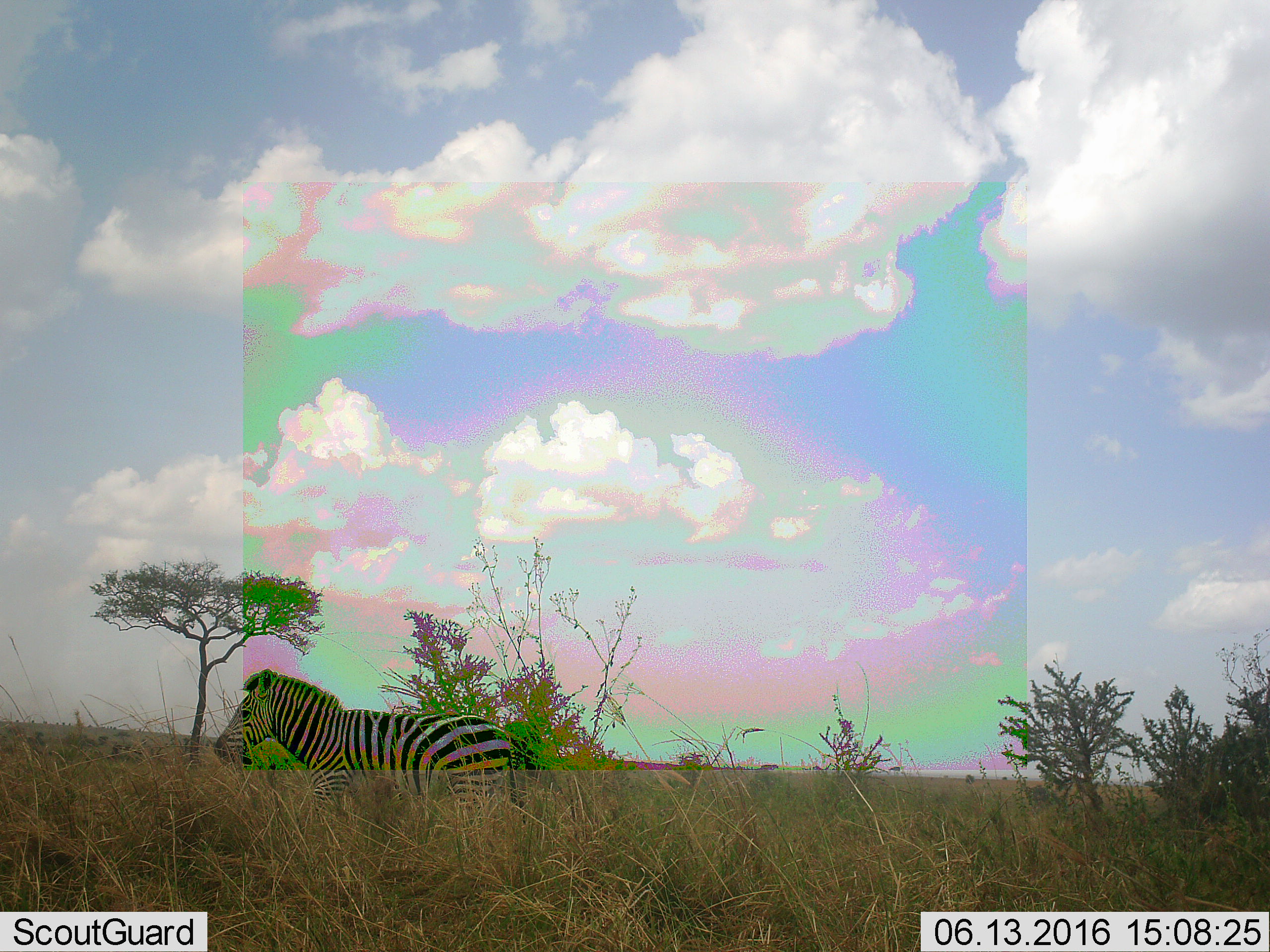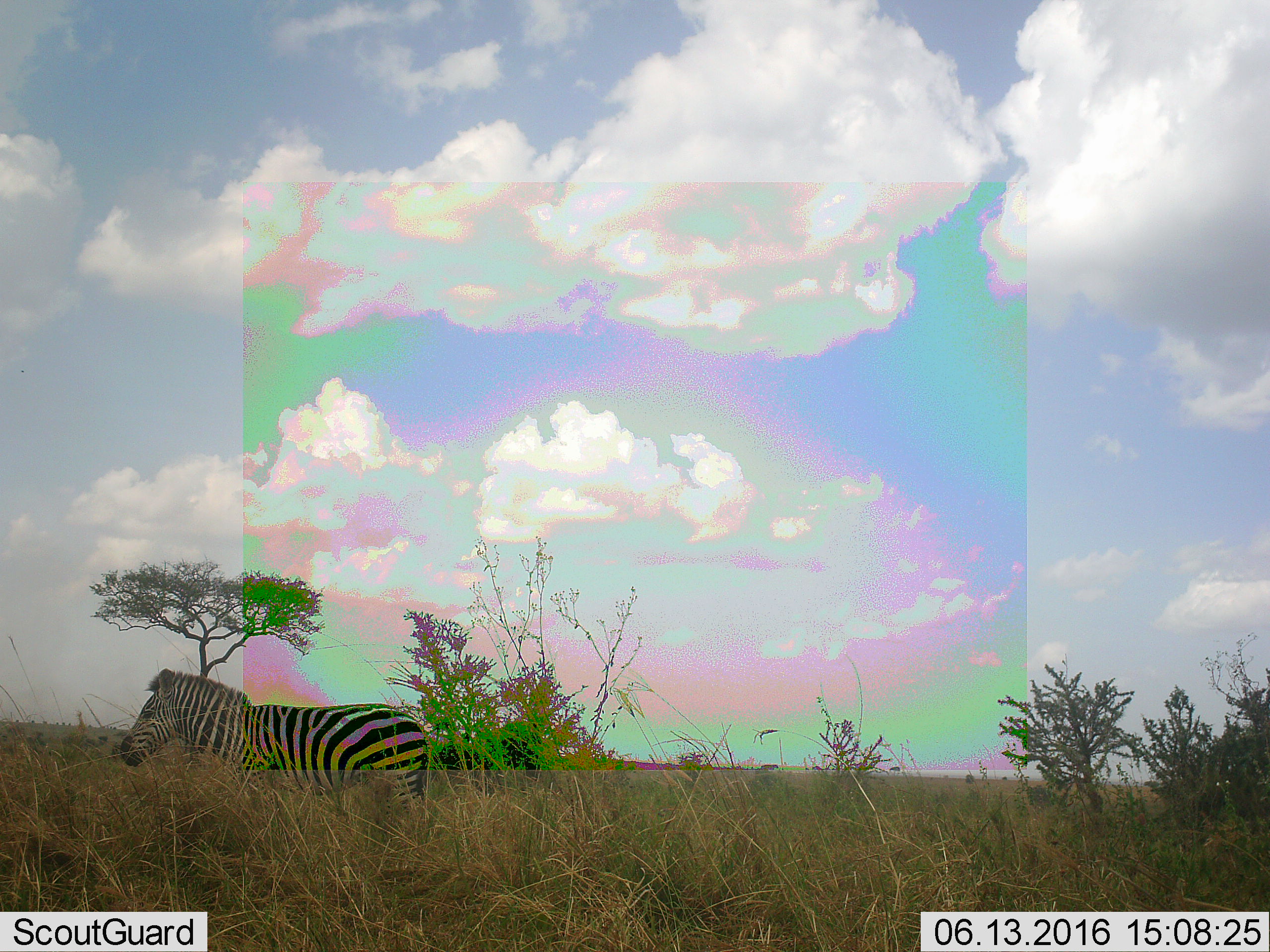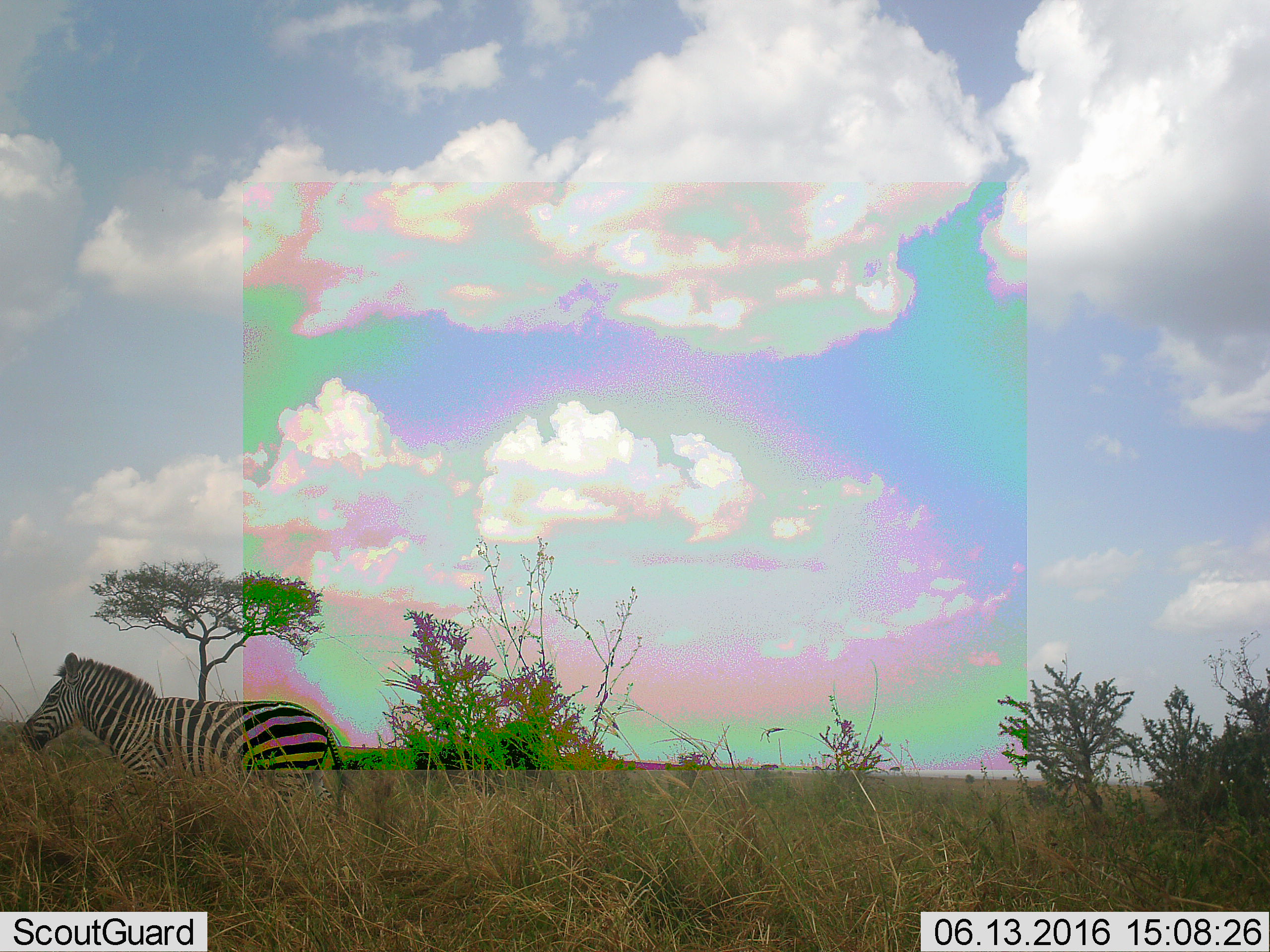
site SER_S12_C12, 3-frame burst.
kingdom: Animalia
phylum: Chordata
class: Mammalia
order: Perissodactyla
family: Equidae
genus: Equus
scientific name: Equus quagga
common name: plains zebra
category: zebraplains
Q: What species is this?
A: Zebraplains (plains zebra) (Equus quagga).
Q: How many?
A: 1.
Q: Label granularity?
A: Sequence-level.